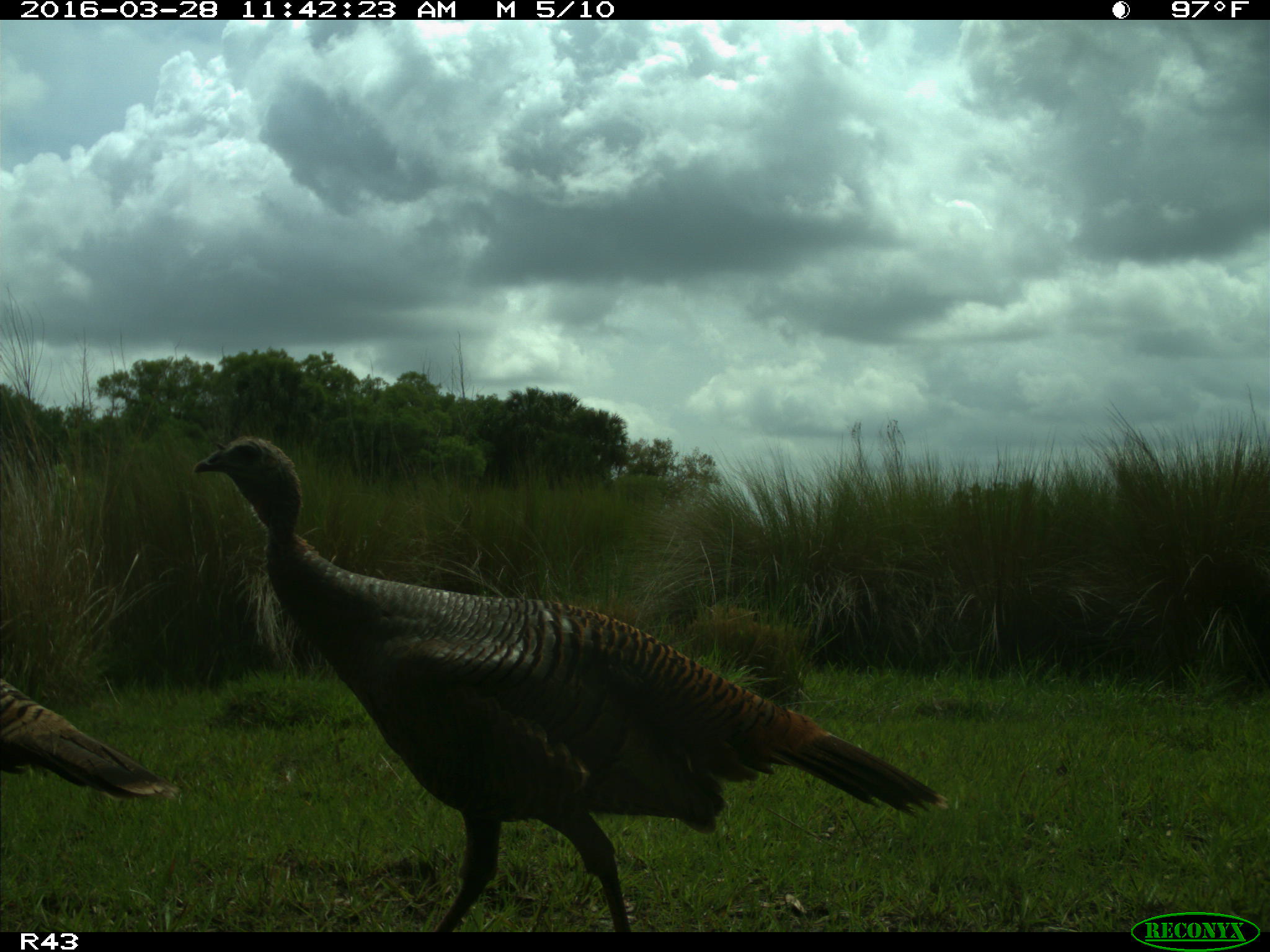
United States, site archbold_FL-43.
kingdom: Animalia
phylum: Chordata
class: Aves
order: Galliformes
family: Phasianidae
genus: Meleagris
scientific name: Meleagris gallopavo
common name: wild turkey